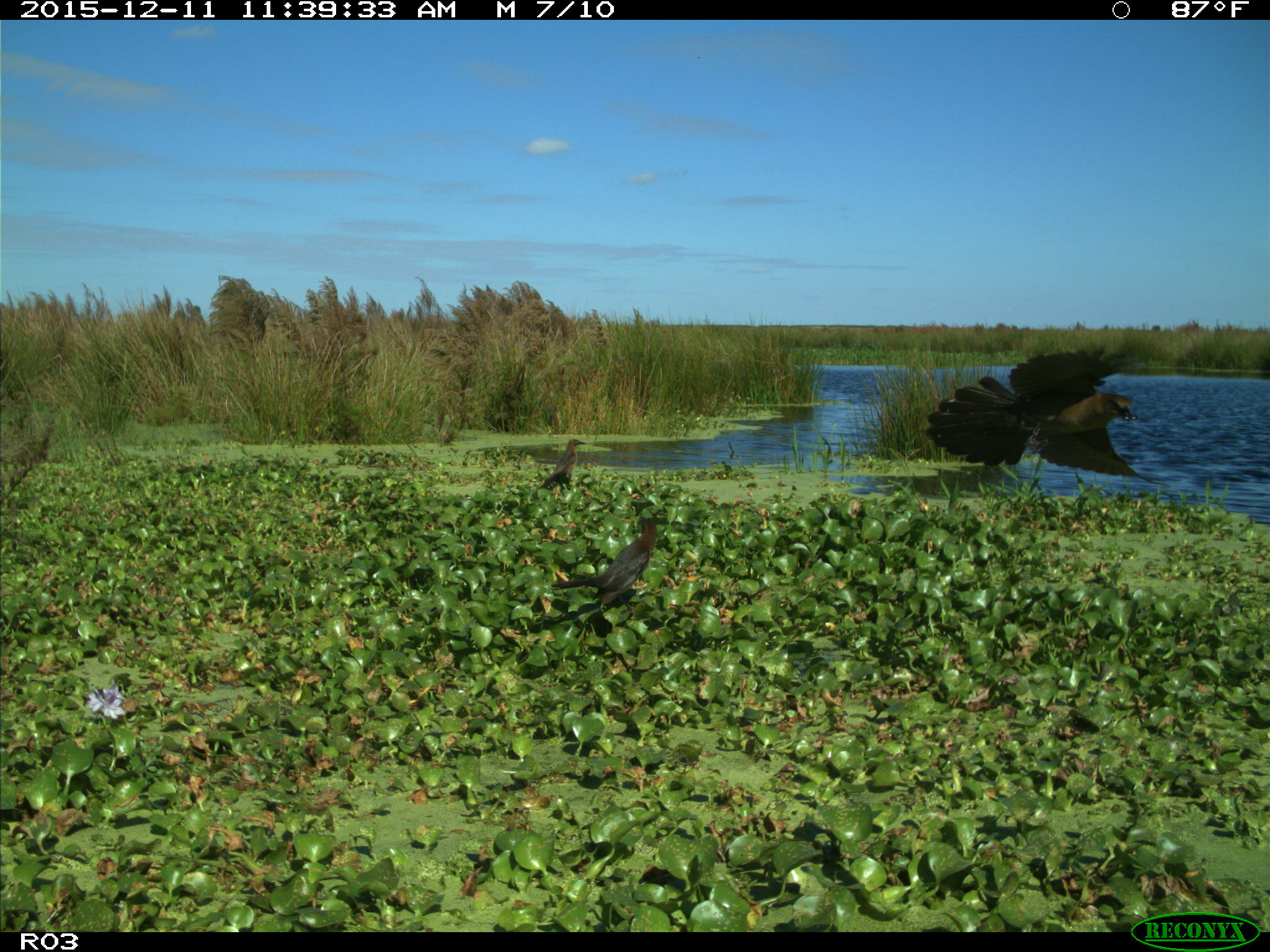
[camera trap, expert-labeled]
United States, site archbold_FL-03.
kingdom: Animalia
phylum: Chordata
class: Aves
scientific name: Aves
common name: birds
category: unidentified bird